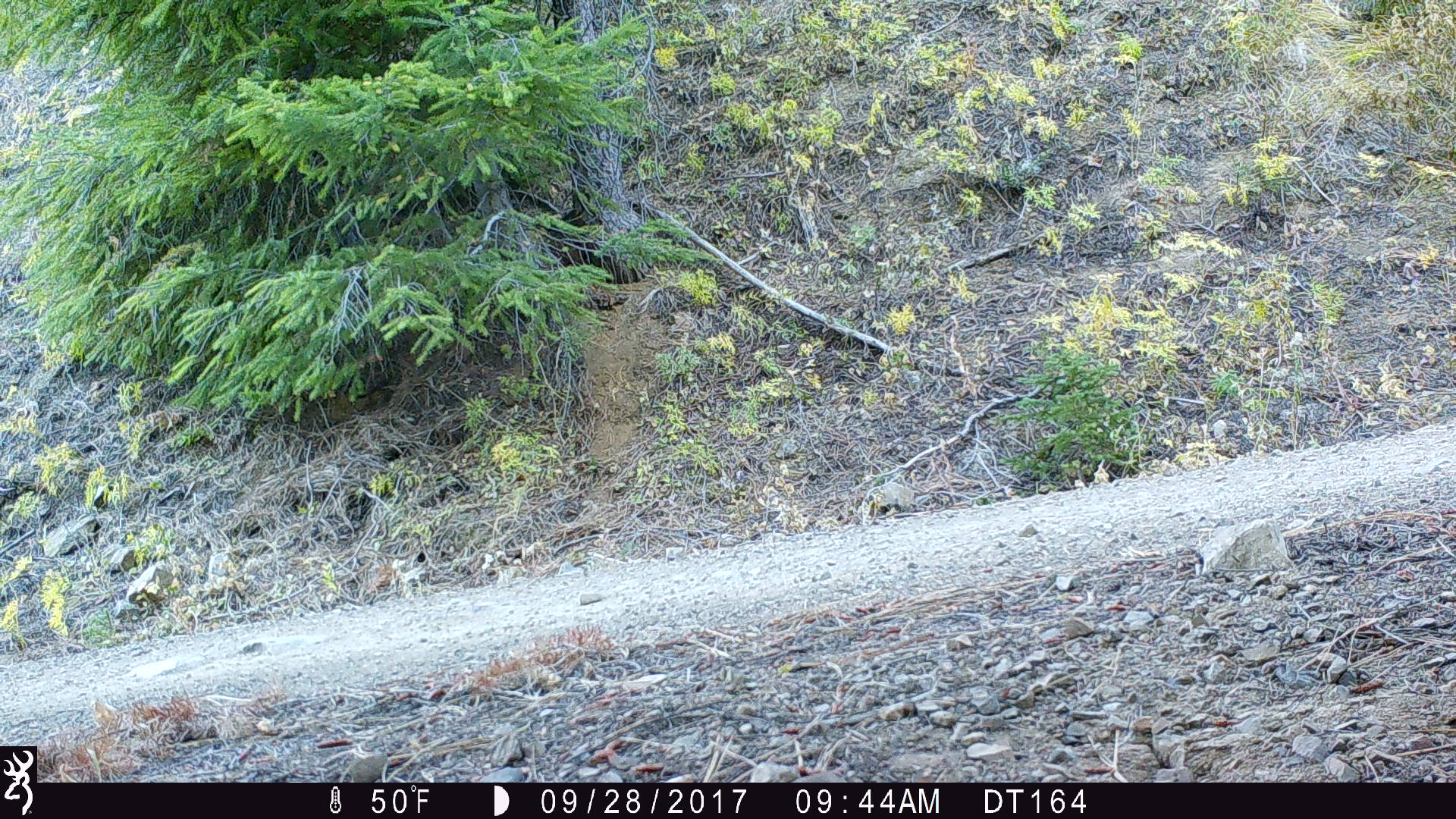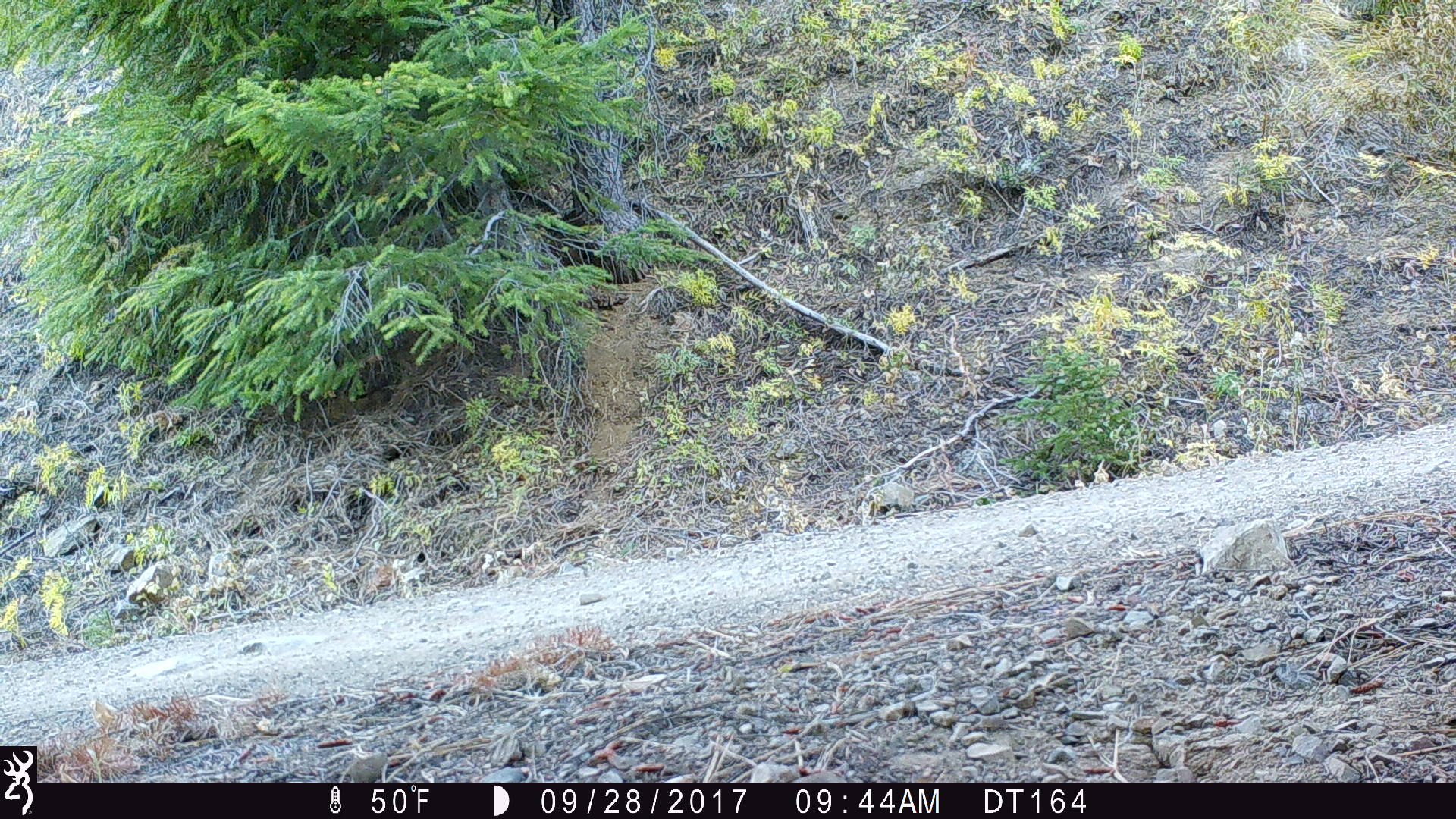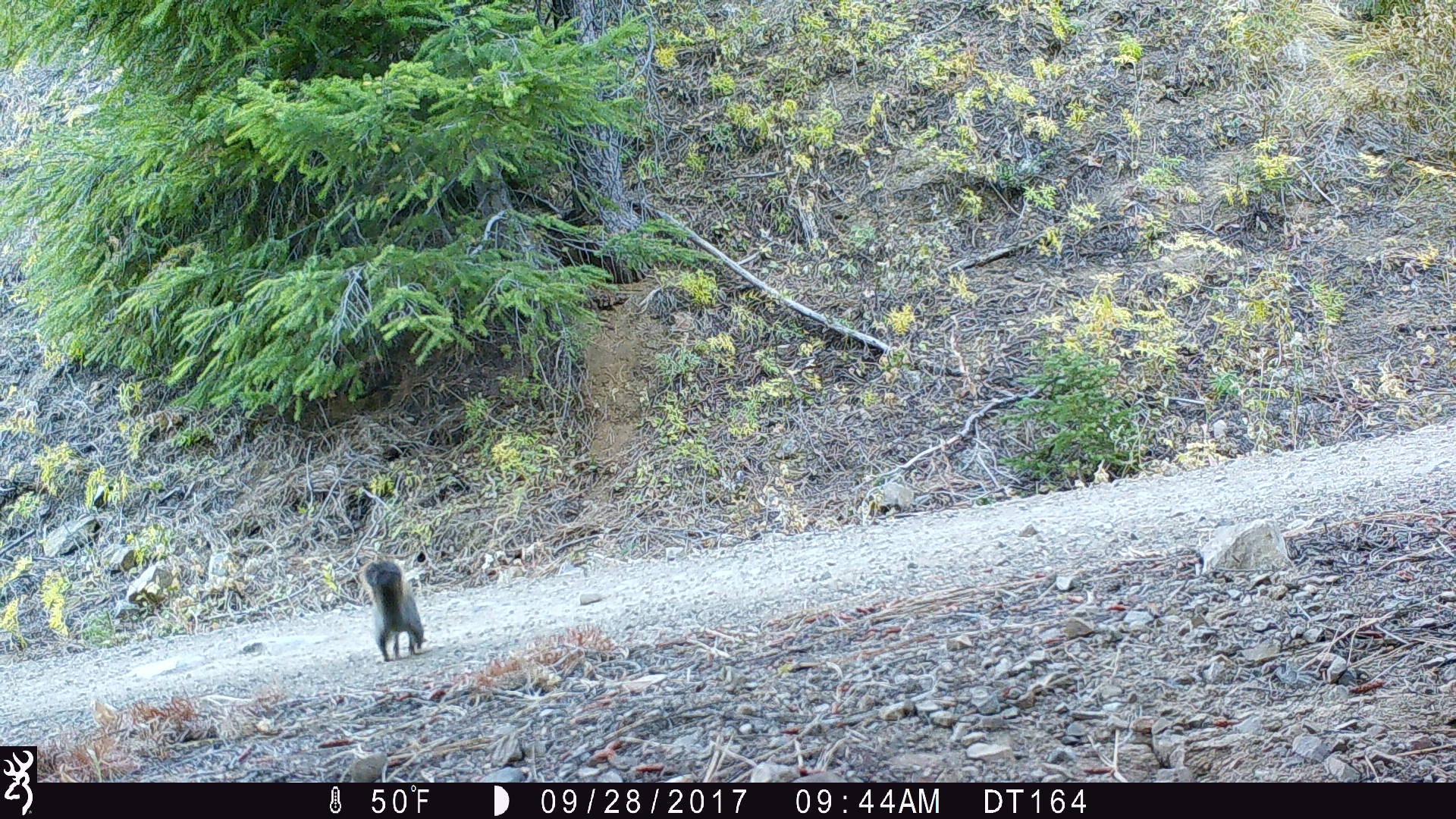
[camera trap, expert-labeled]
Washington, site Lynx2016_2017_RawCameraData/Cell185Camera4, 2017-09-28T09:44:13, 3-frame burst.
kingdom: Animalia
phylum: Chordata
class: Mammalia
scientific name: Mammalia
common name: small mammal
Small mammal (Mammalia). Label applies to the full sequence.